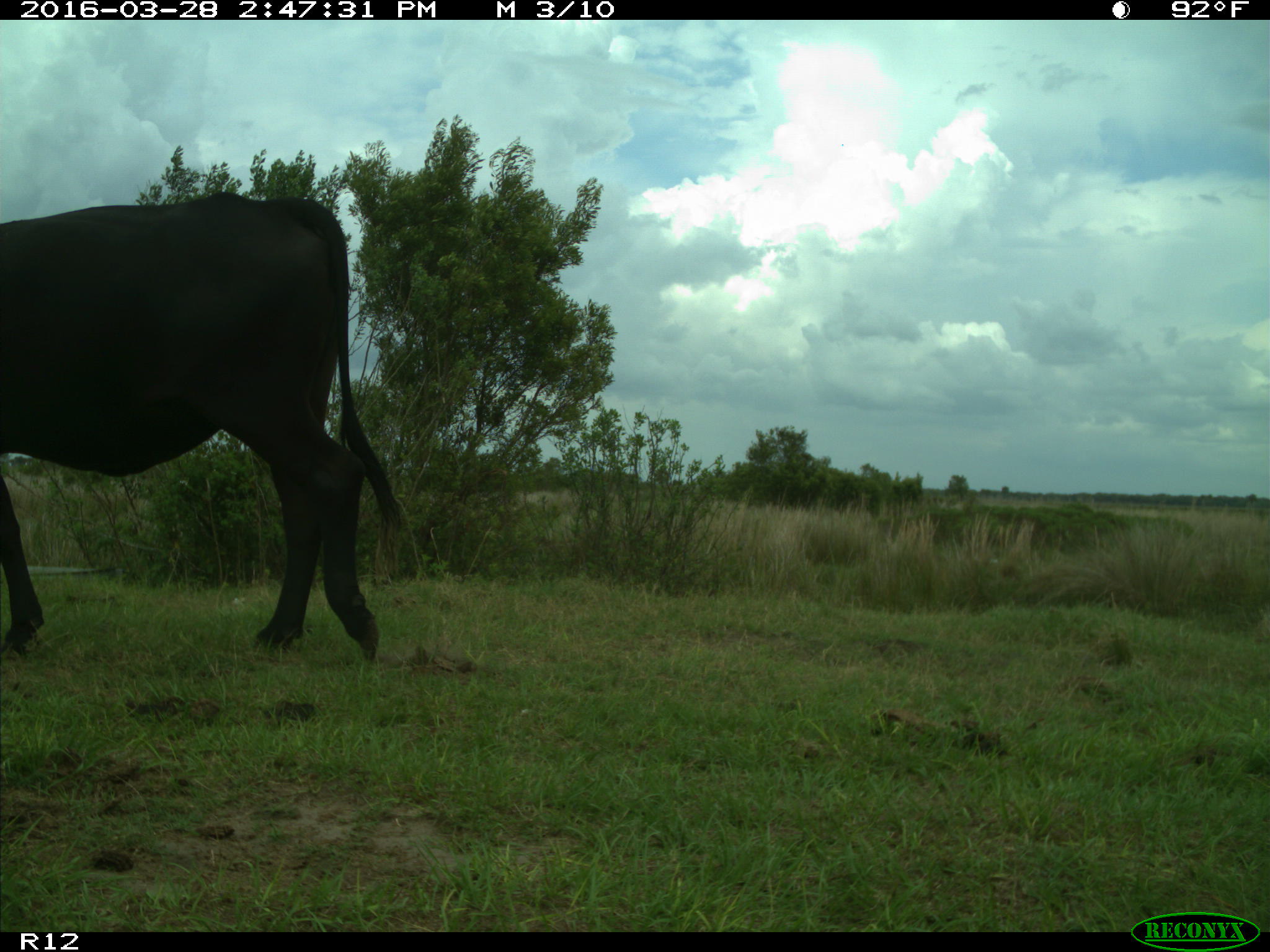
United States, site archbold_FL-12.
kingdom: Animalia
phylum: Chordata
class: Mammalia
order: Artiodactyla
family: Bovidae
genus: Bos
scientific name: Bos taurus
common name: domestic cow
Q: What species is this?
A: Bos taurus (domestic cow).